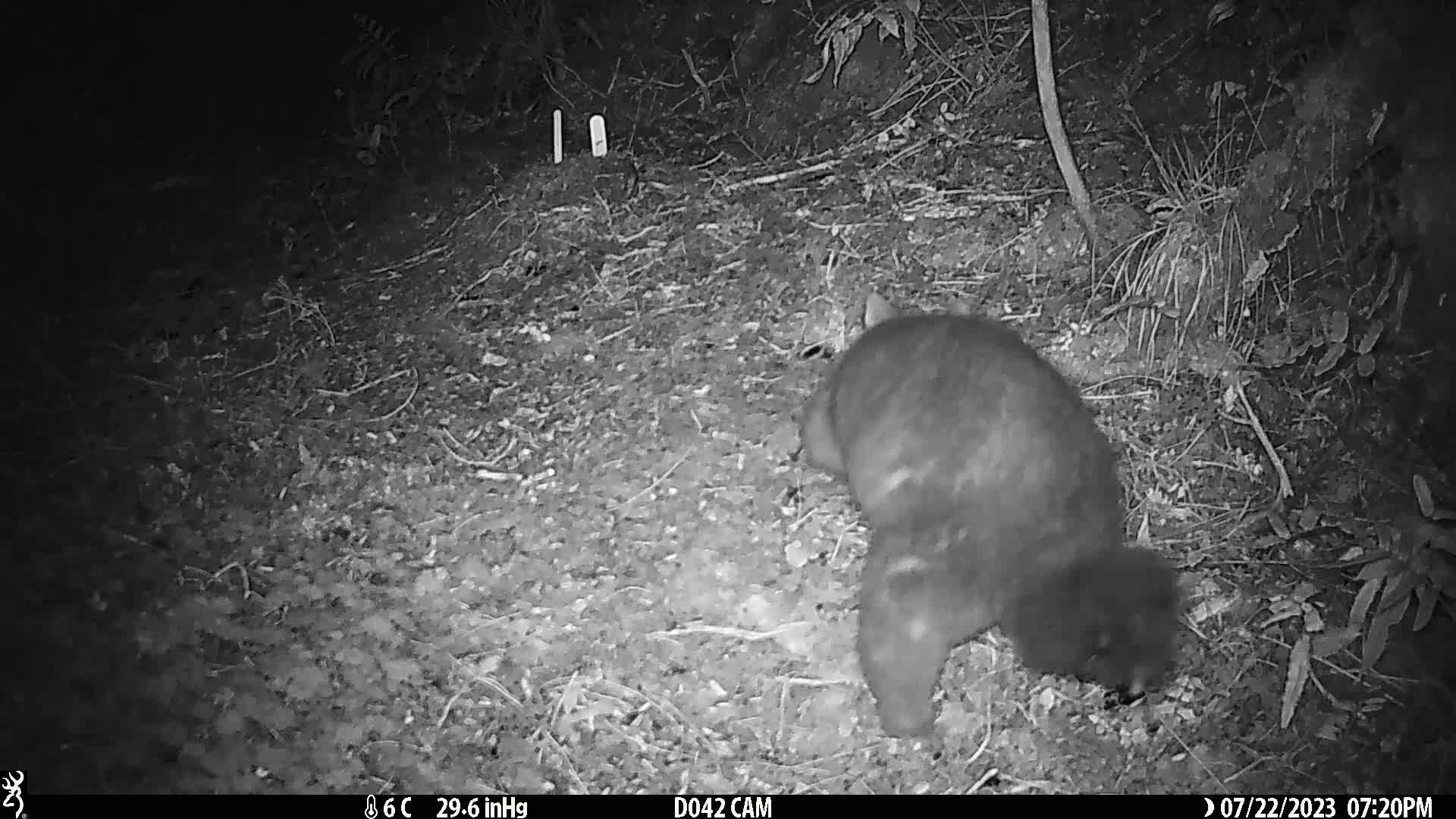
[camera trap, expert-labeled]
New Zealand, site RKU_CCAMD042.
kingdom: Animalia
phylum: Chordata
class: Mammalia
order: Diprotodontia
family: Phalangeridae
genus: Trichosurus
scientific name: Trichosurus vulpecula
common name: common brushtail possum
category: possum